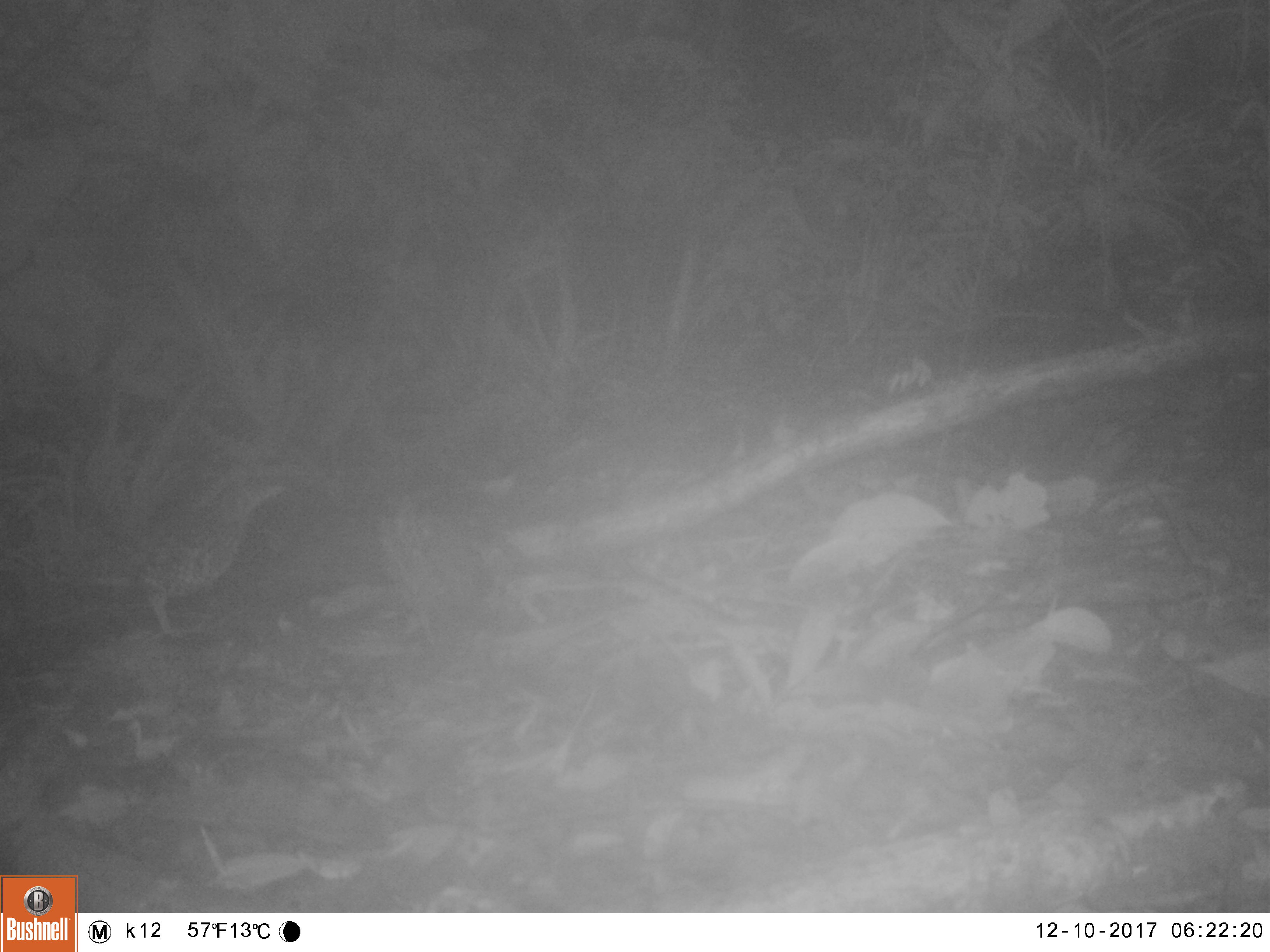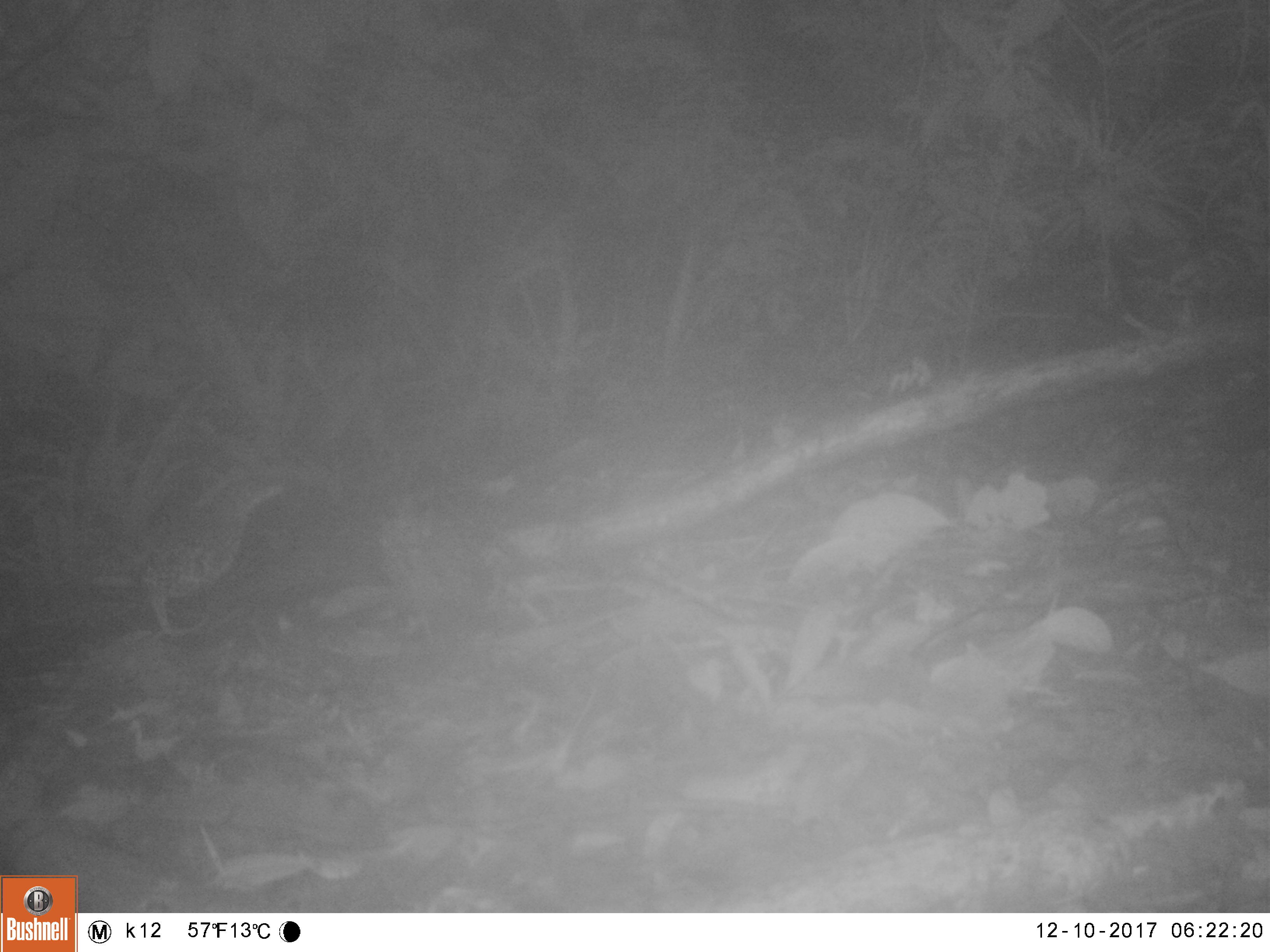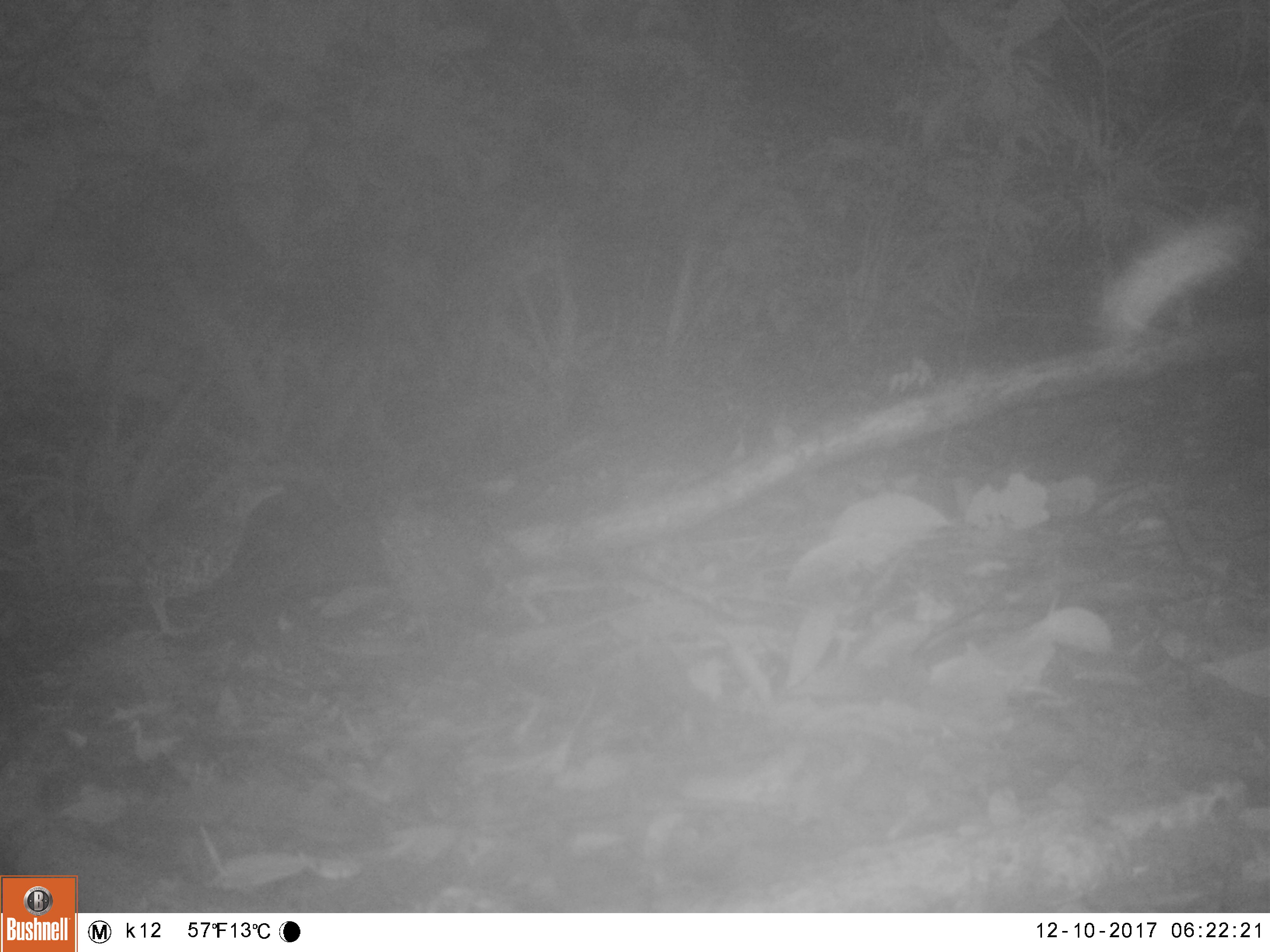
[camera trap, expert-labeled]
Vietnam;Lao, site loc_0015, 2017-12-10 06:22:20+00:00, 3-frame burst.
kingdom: Animalia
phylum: Chordata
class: Aves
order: Passeriformes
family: Turdidae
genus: Zoothera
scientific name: Zoothera dauma dauma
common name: scaly thrush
Scaly thrush (Zoothera dauma dauma). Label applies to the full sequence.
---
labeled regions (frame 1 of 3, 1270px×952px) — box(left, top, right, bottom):
scaly thrush: box(72, 478, 287, 634)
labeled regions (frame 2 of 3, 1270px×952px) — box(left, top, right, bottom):
scaly thrush: box(94, 464, 288, 640)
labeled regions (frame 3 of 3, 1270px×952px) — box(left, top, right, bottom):
scaly thrush: box(51, 469, 288, 642)